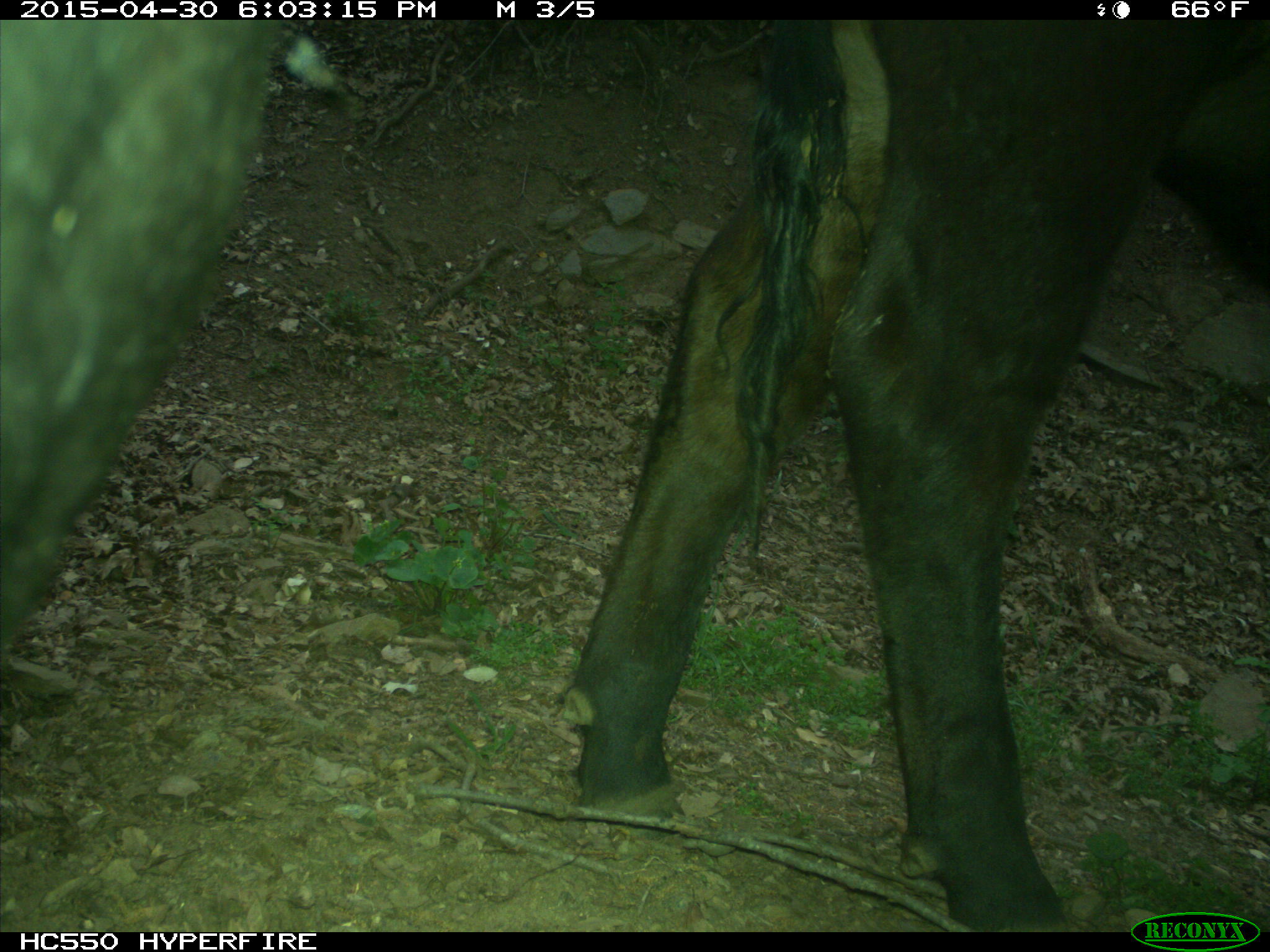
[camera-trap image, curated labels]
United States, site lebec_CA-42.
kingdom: Animalia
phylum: Chordata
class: Mammalia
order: Artiodactyla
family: Bovidae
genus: Bos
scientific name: Bos taurus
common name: domestic cow